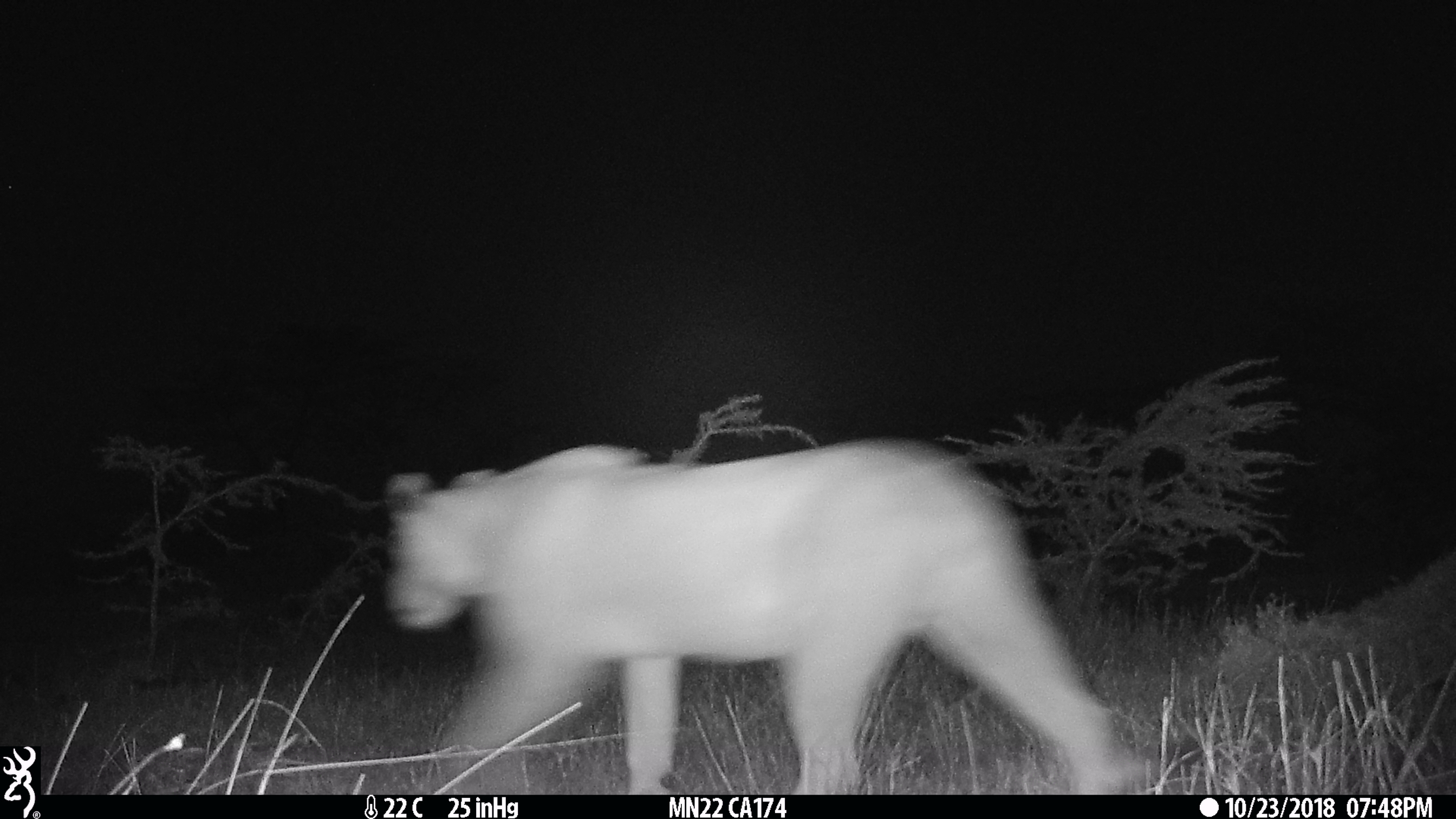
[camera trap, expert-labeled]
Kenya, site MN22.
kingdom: Animalia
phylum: Chordata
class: Mammalia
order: Carnivora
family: Felidae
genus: Panthera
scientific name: Panthera leo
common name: lion